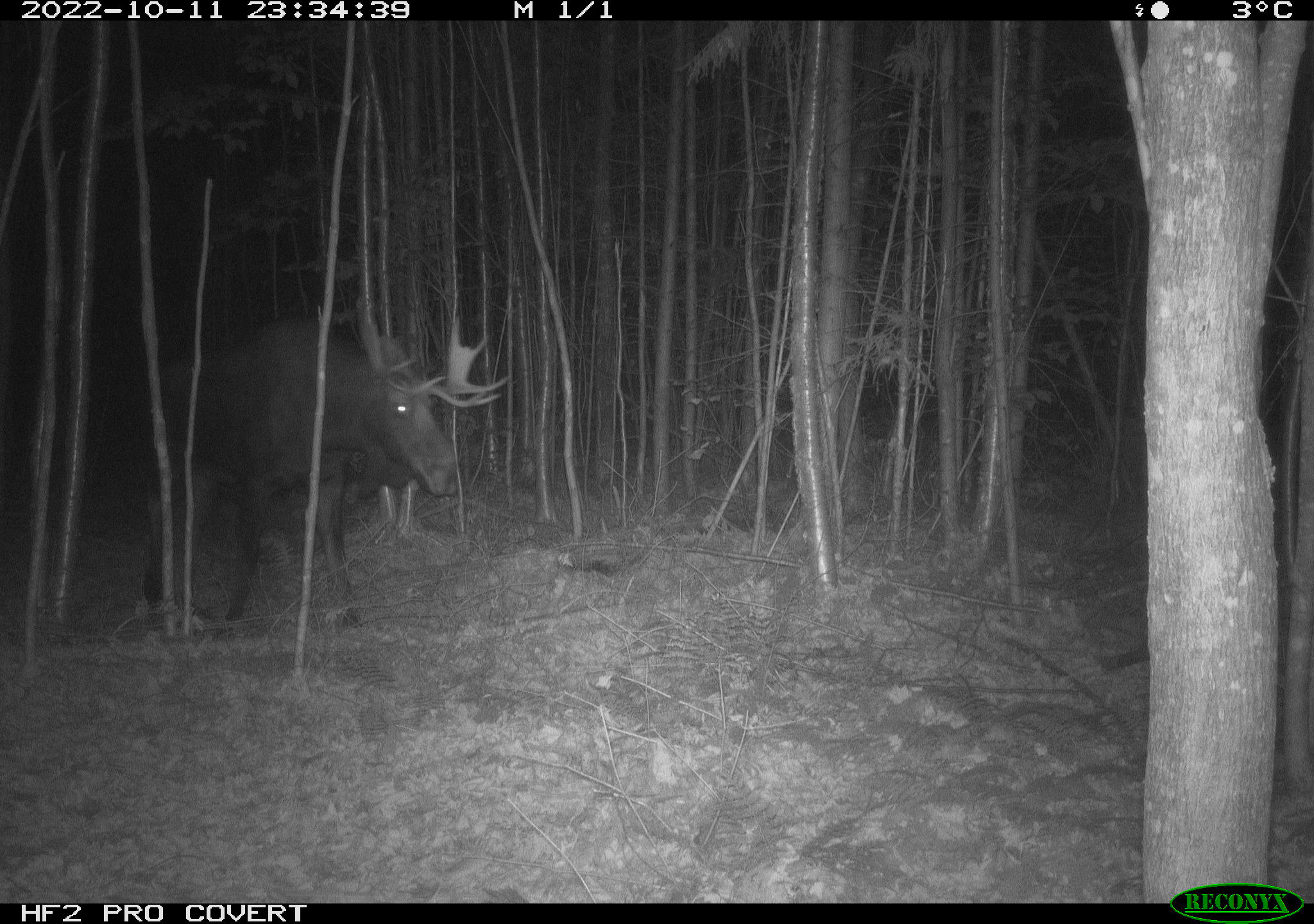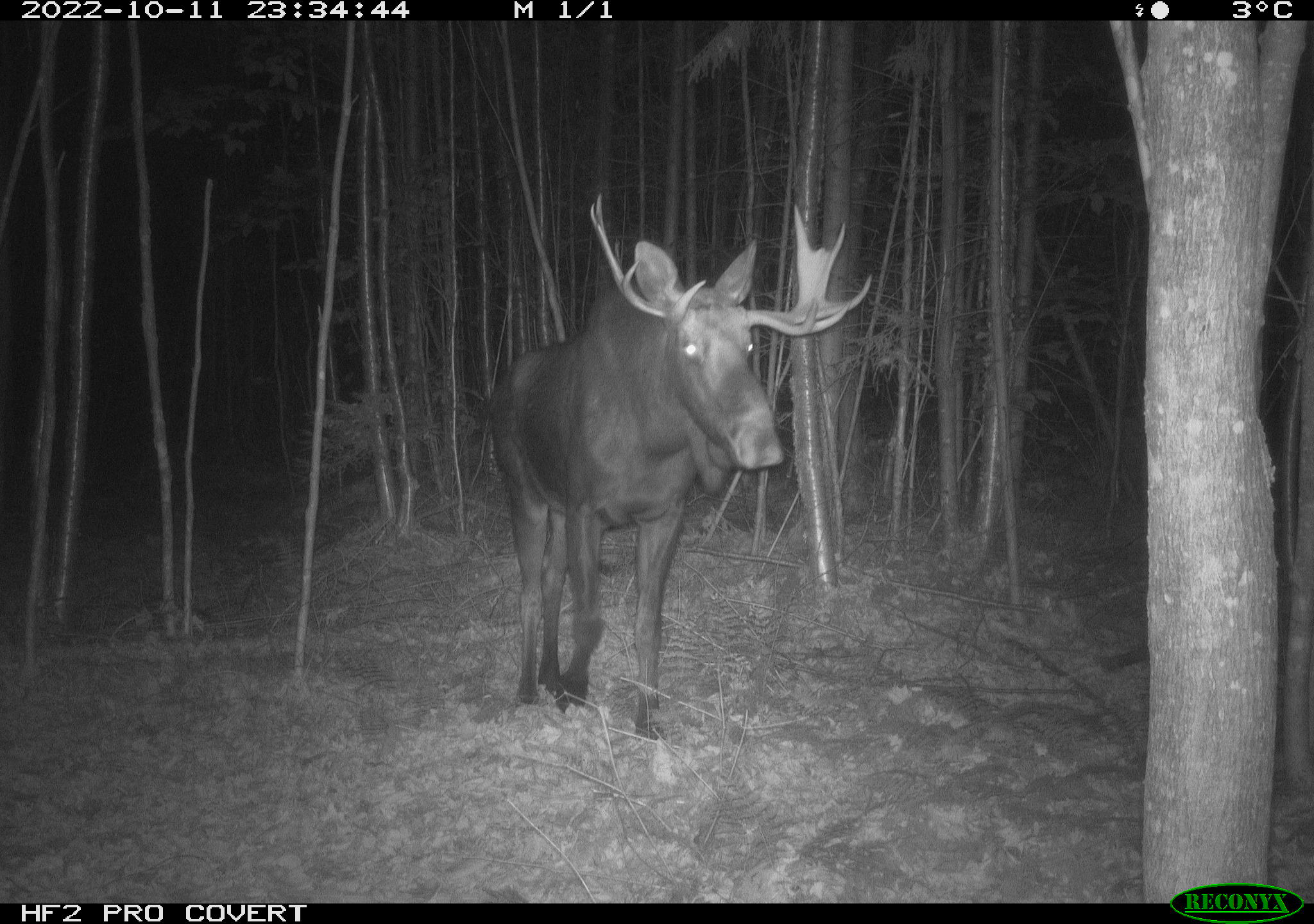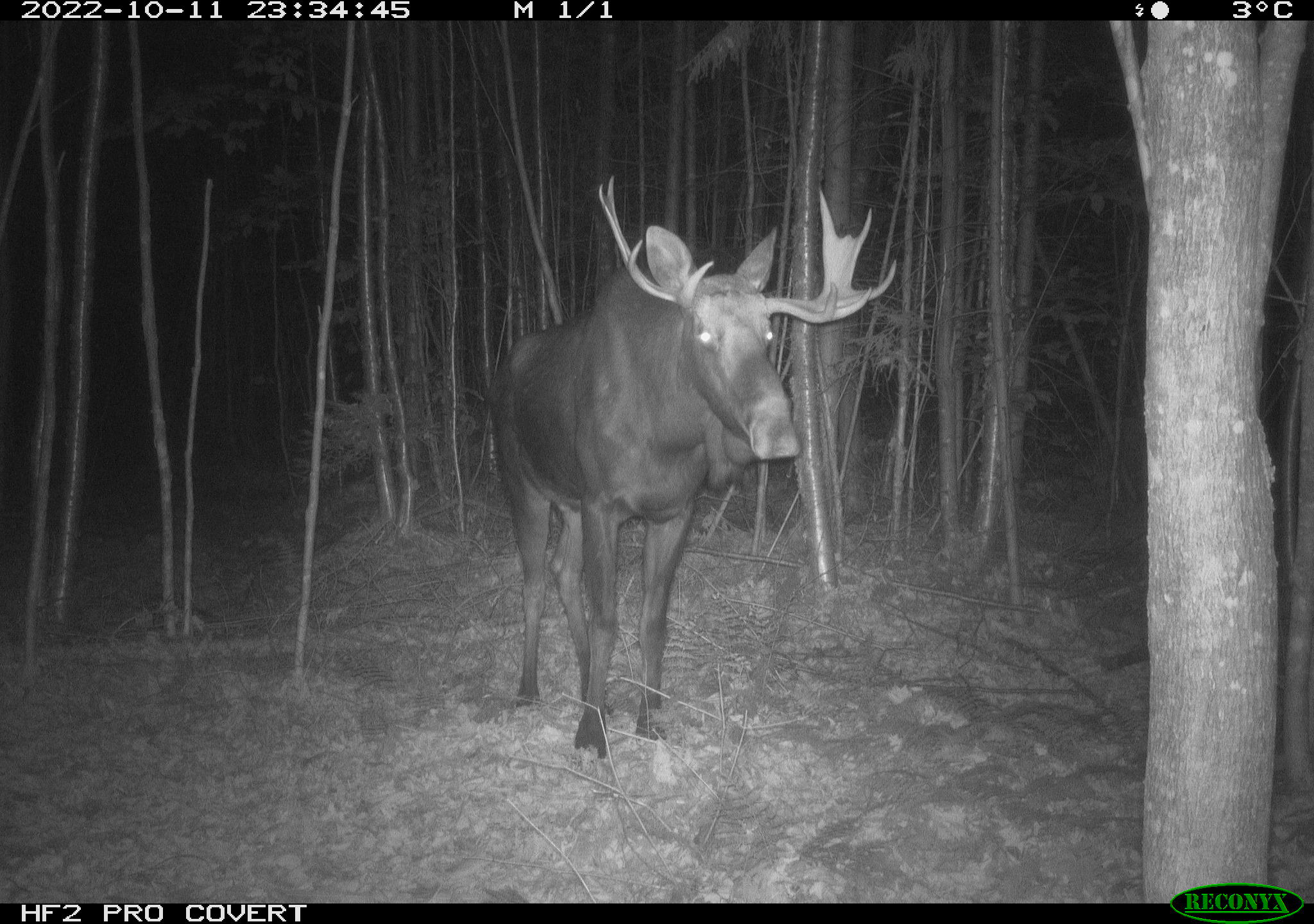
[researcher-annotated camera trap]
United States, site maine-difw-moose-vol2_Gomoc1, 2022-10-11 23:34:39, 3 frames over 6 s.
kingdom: Animalia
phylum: Chordata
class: Mammalia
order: Artiodactyla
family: Cervidae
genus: Alces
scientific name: Alces alces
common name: moose